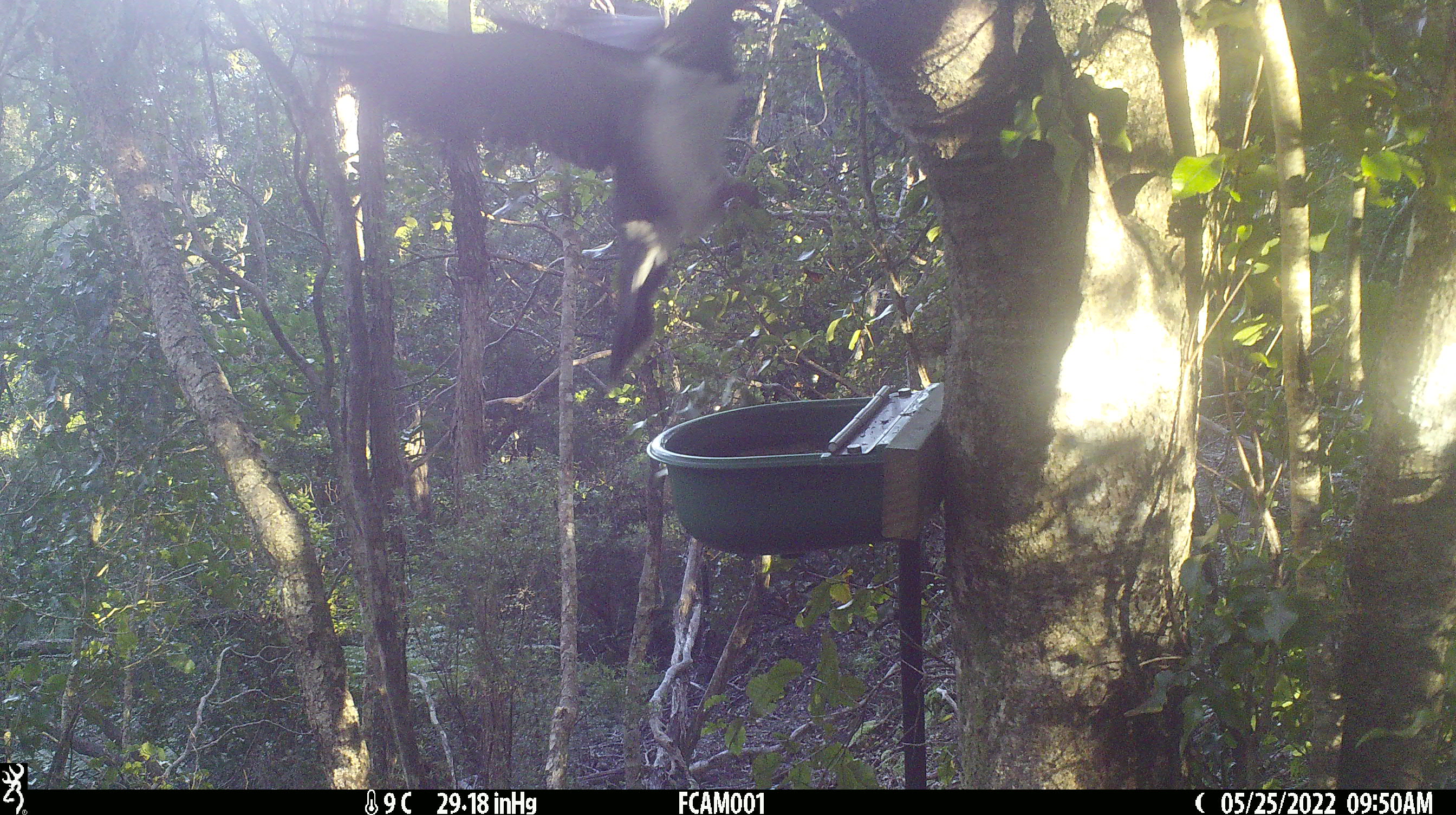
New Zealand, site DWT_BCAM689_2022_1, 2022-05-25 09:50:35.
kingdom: Animalia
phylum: Chordata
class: Aves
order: Columbiformes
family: Columbidae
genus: Hemiphaga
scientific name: Hemiphaga novaeseelandiae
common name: new zealand pigeon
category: kereru